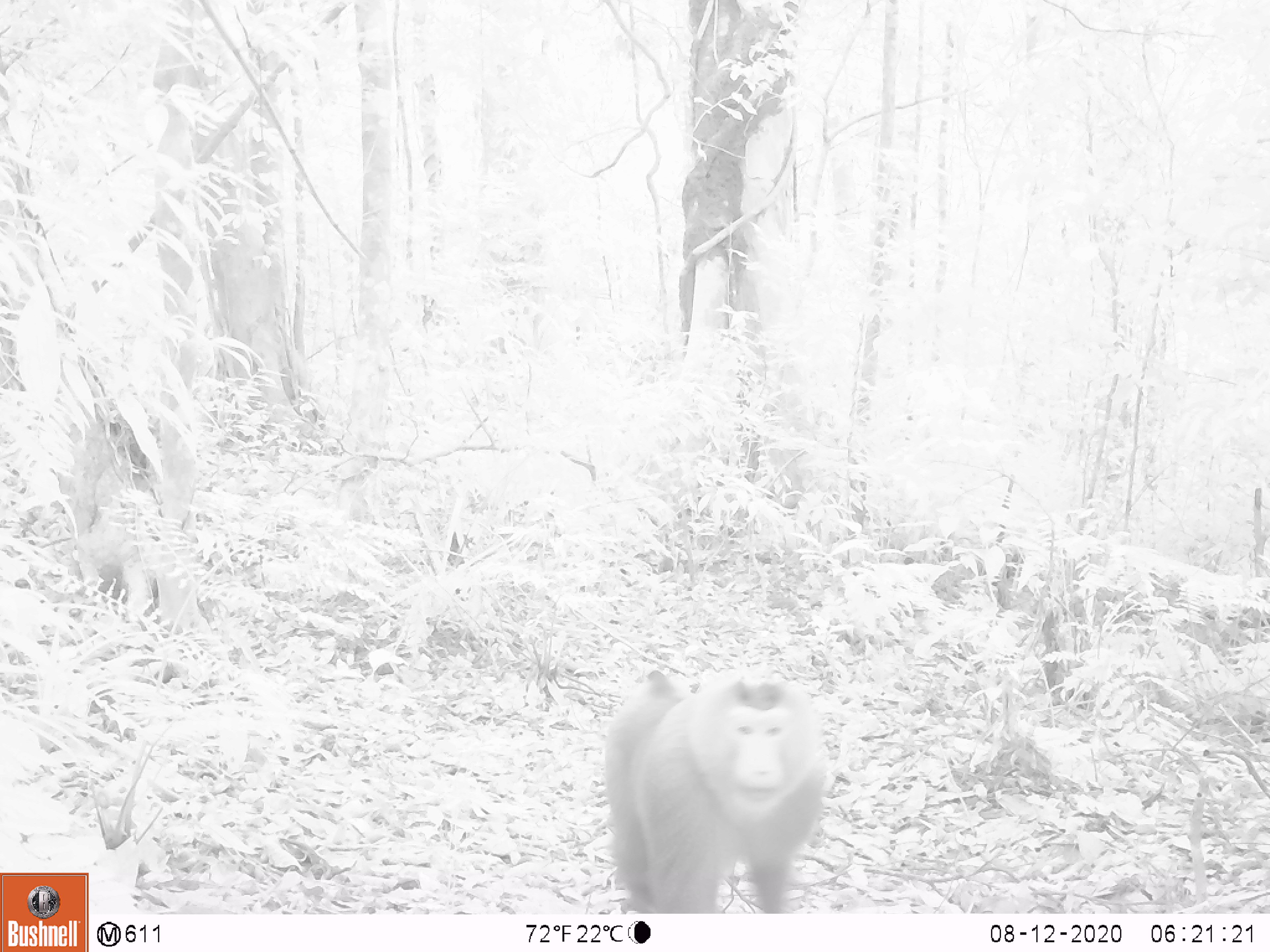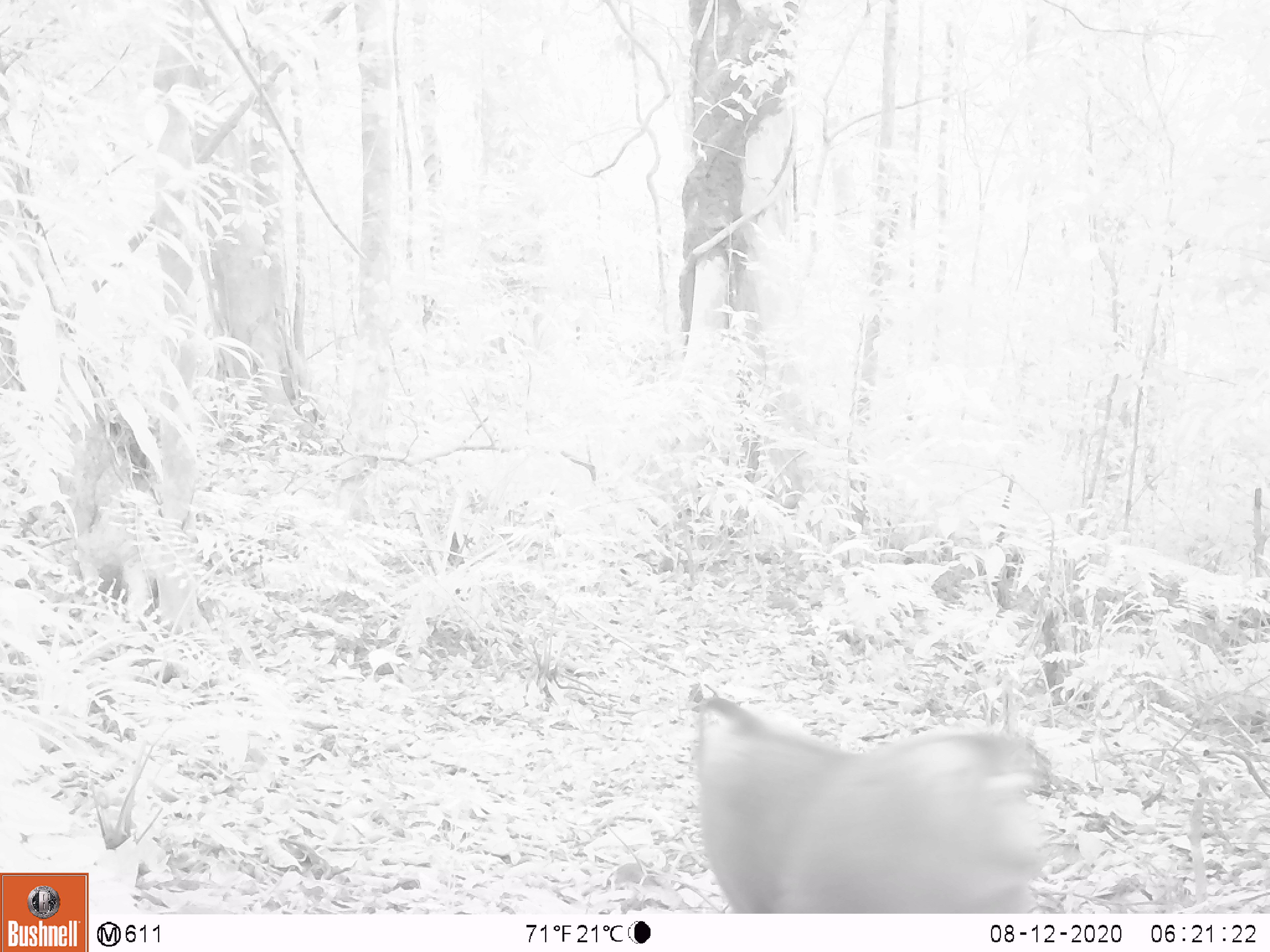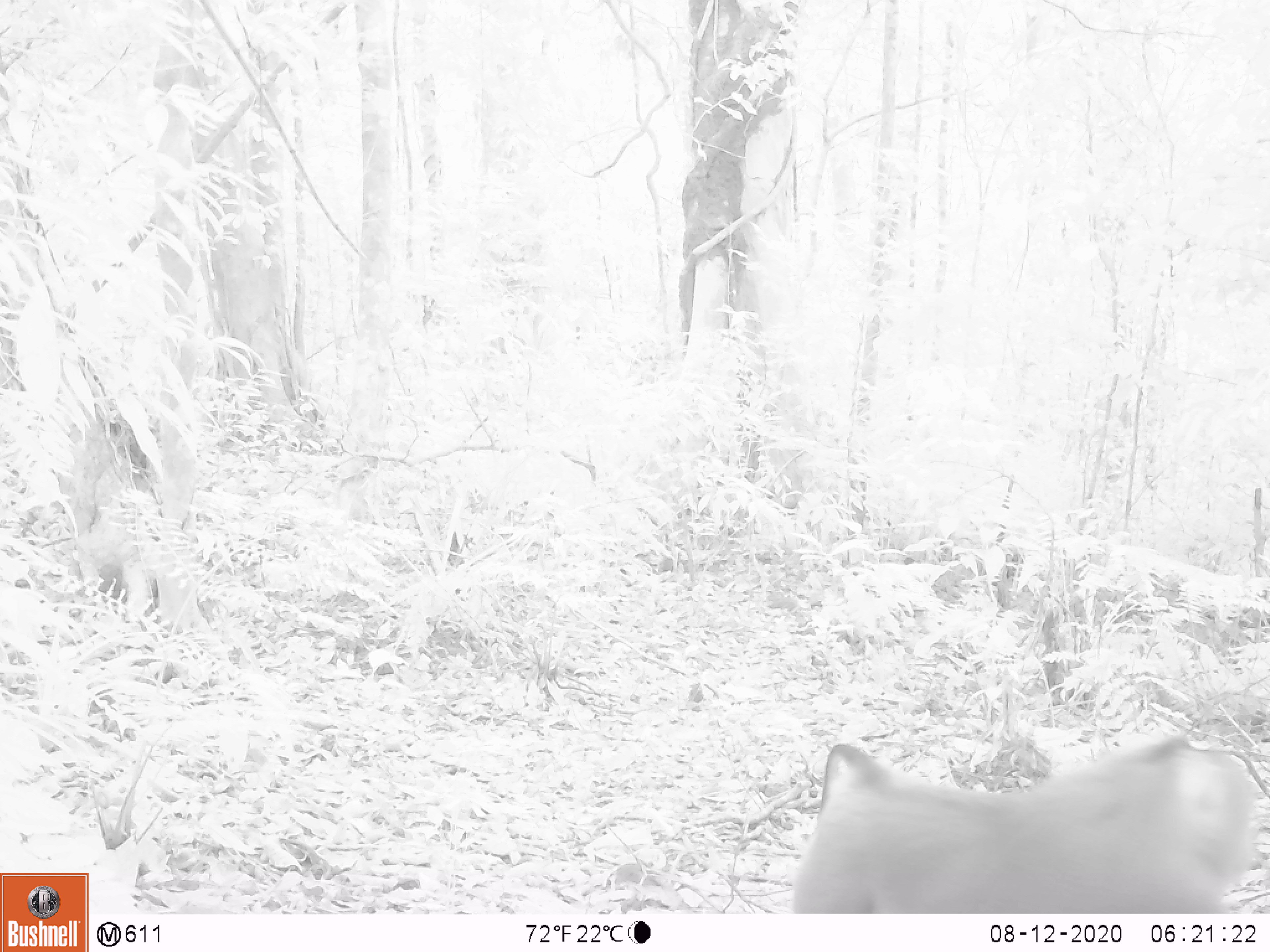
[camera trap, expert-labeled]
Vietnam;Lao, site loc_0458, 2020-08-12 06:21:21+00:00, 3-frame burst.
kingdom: Animalia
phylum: Chordata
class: Mammalia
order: Primates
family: Cercopithecidae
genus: Macaca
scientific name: Macaca nemestrina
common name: pig-tailed macaque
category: pig tailed macaque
Pig tailed macaque (pig-tailed macaque) (Macaca nemestrina). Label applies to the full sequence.